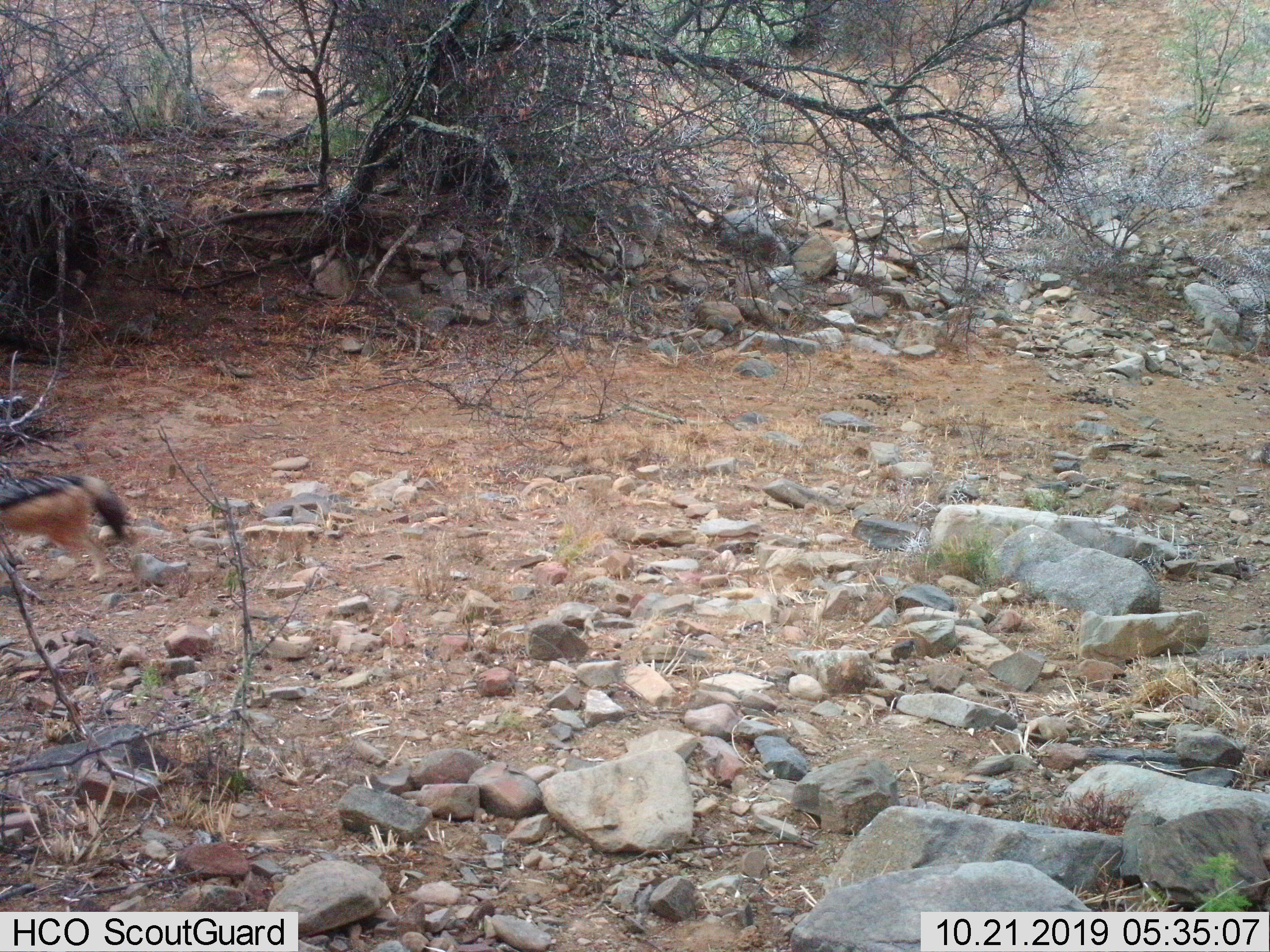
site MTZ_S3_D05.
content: unidentified animal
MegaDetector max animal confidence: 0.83